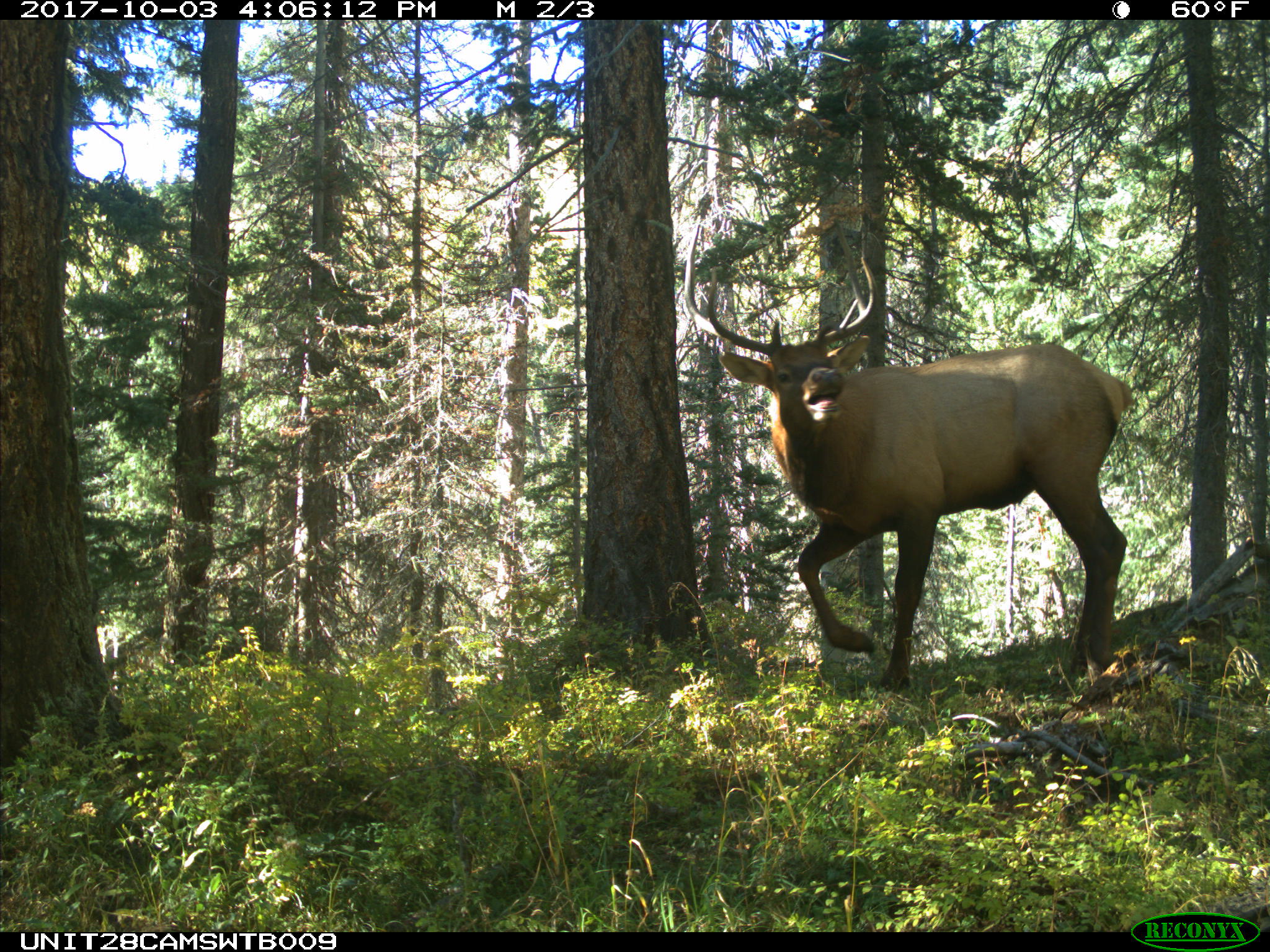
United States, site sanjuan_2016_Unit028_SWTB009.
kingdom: Animalia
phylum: Chordata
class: Mammalia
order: Artiodactyla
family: Cervidae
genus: Cervus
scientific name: Cervus elaphus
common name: red deer